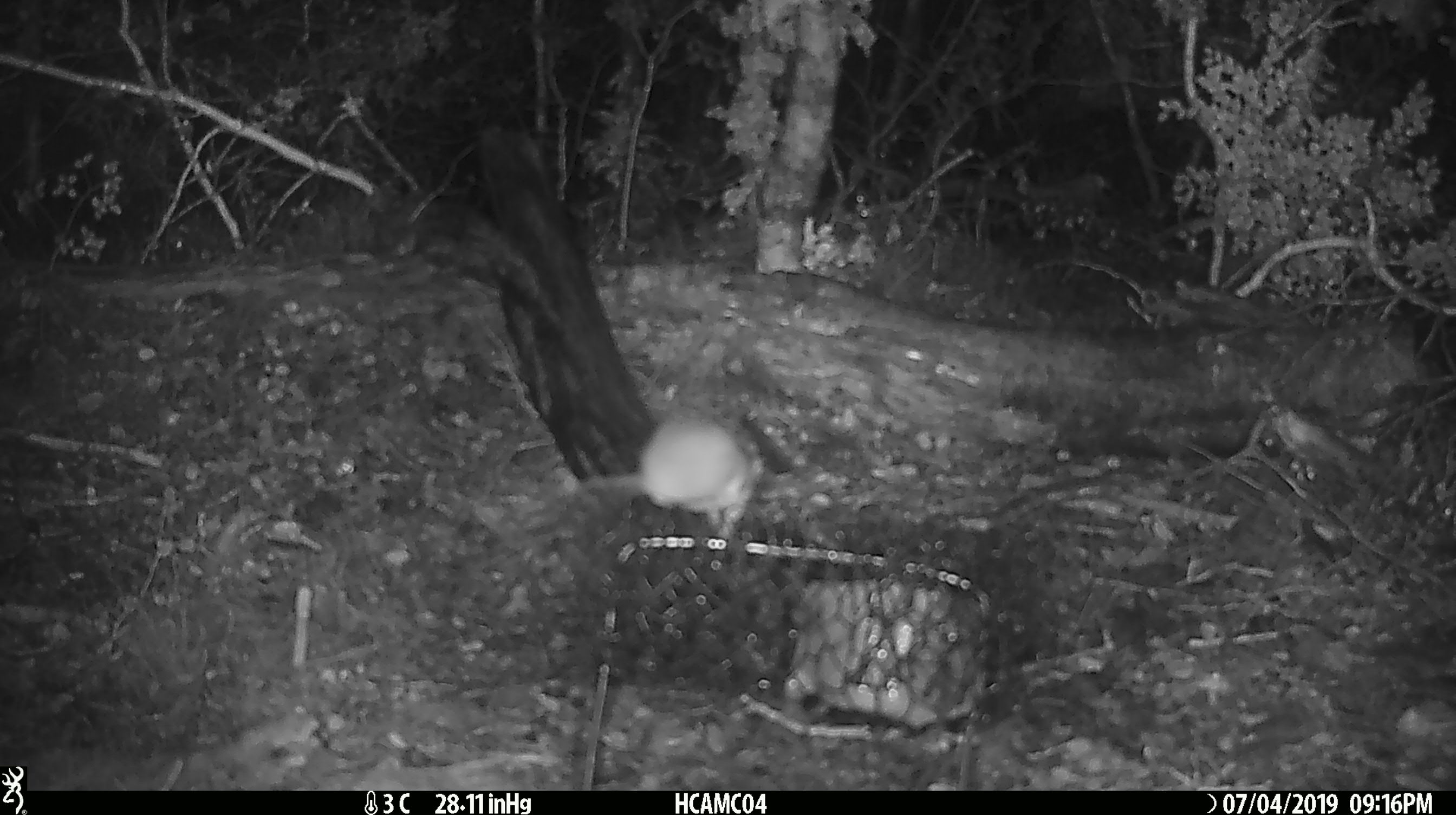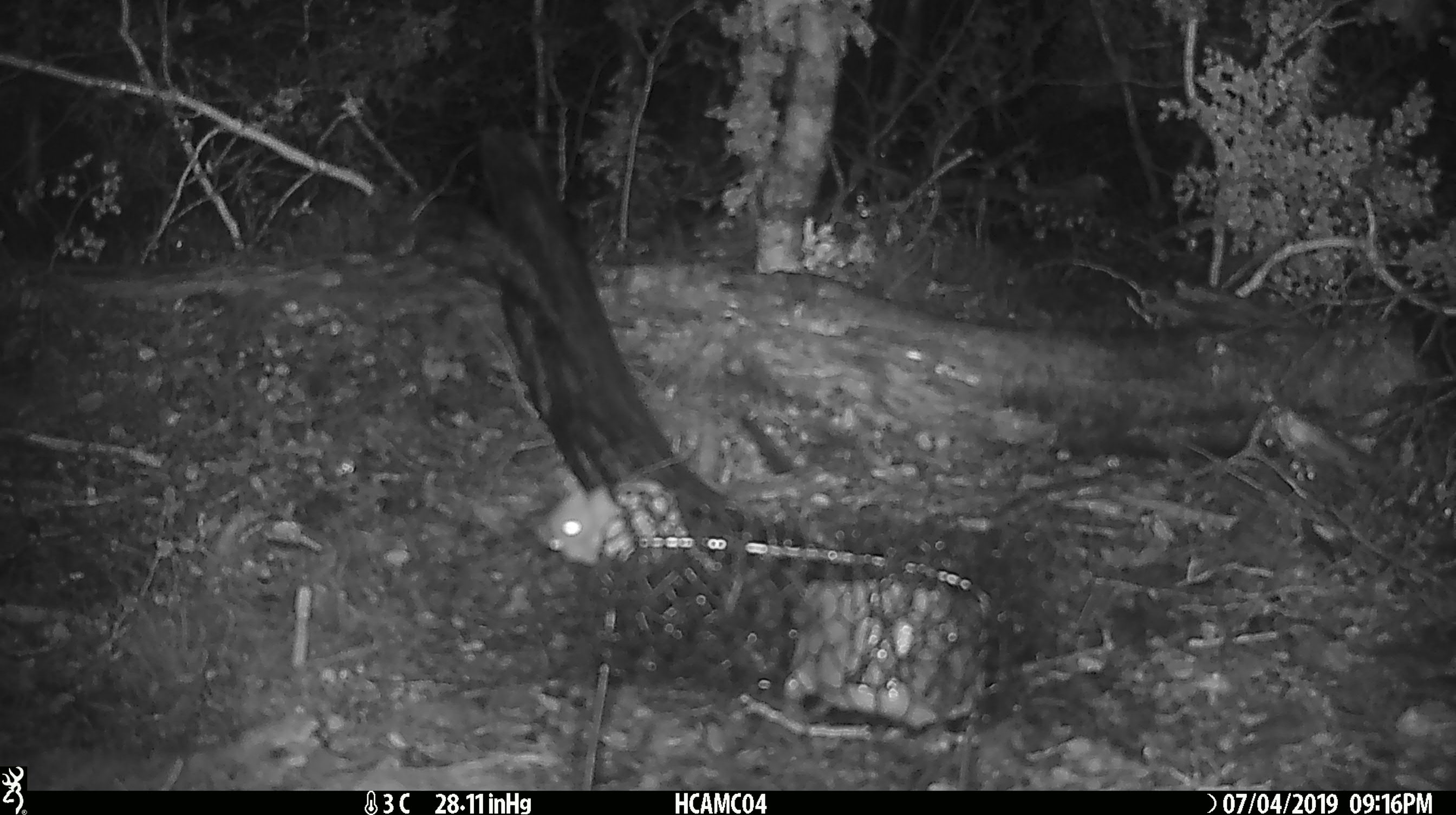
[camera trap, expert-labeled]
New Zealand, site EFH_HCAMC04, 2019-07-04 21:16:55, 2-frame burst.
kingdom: Animalia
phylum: Chordata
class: Mammalia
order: Rodentia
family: Muridae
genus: Mus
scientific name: Mus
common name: mouse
Mouse (Mus).